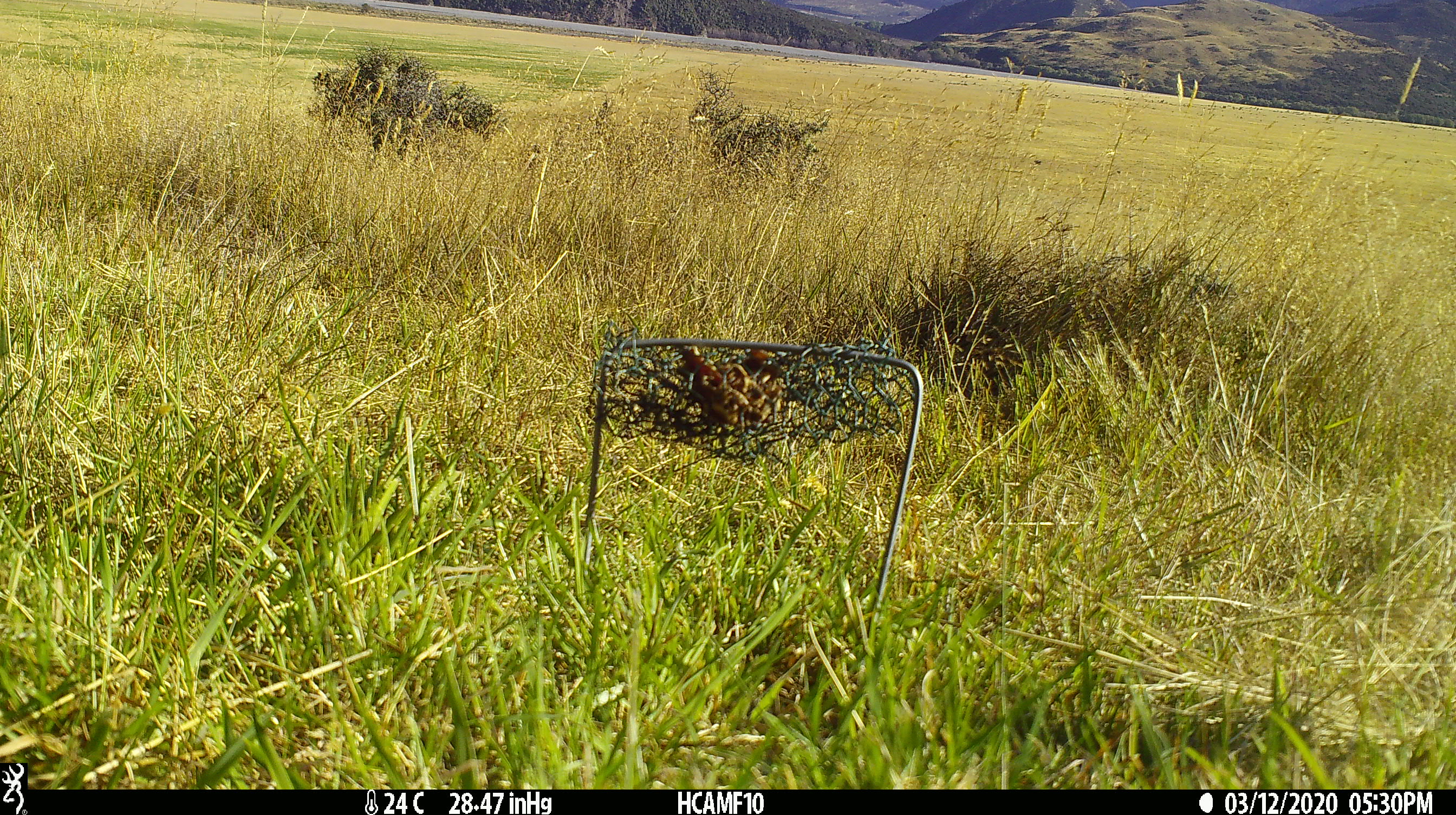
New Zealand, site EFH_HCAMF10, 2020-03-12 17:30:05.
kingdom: Animalia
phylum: Chordata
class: Mammalia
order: Rodentia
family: Muridae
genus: Rattus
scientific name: Rattus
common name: rat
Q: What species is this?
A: Rat (Rattus).